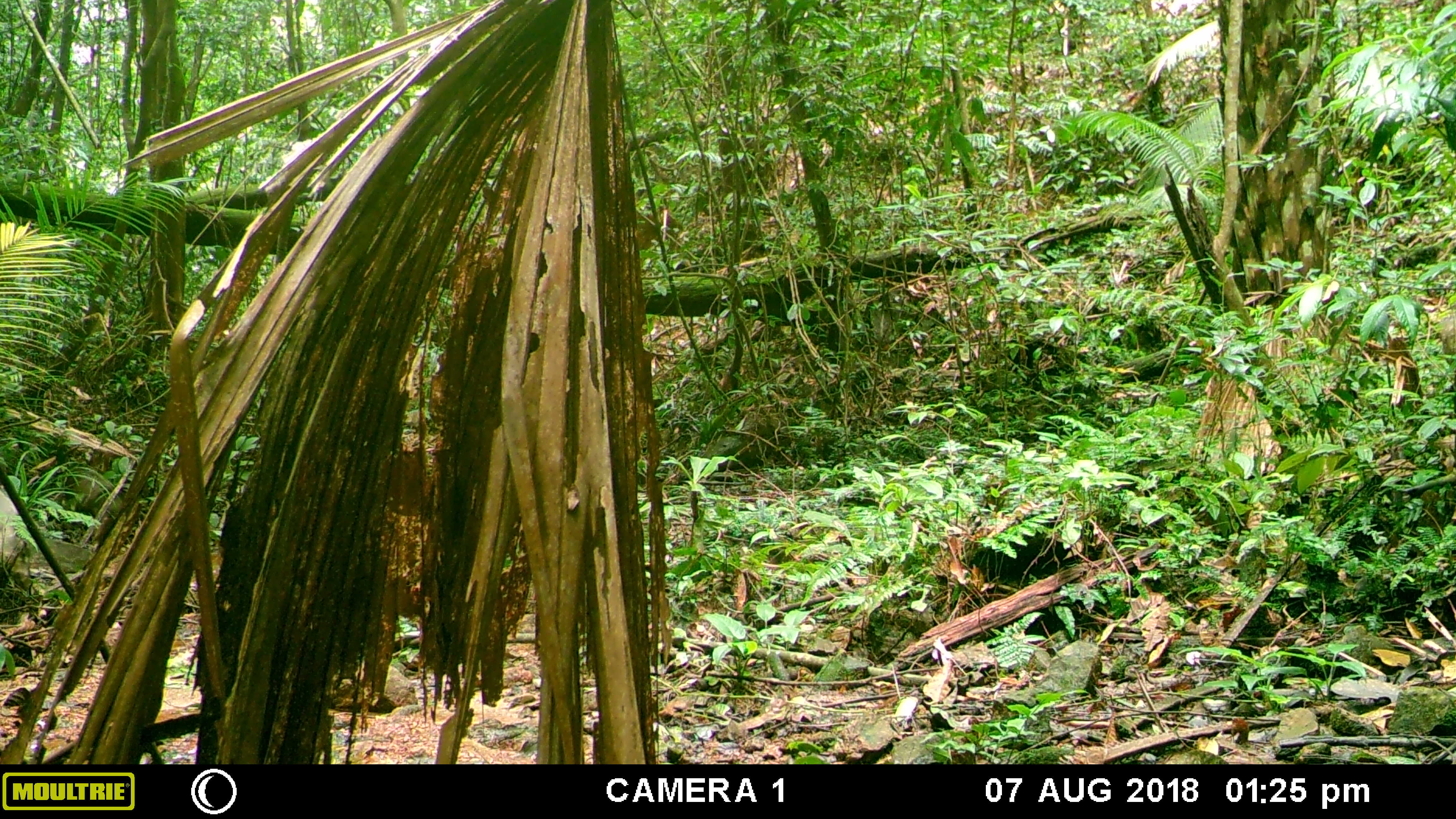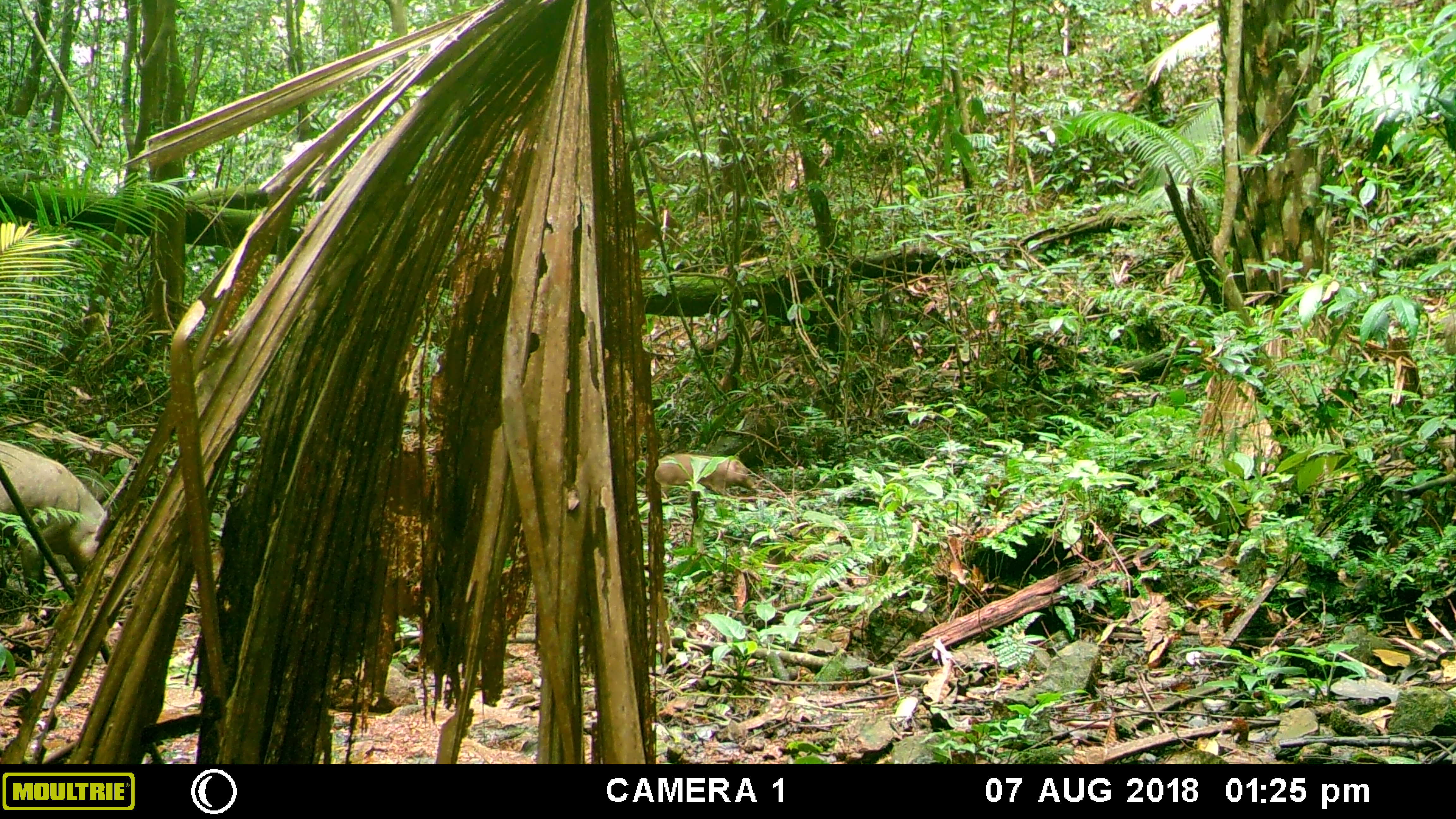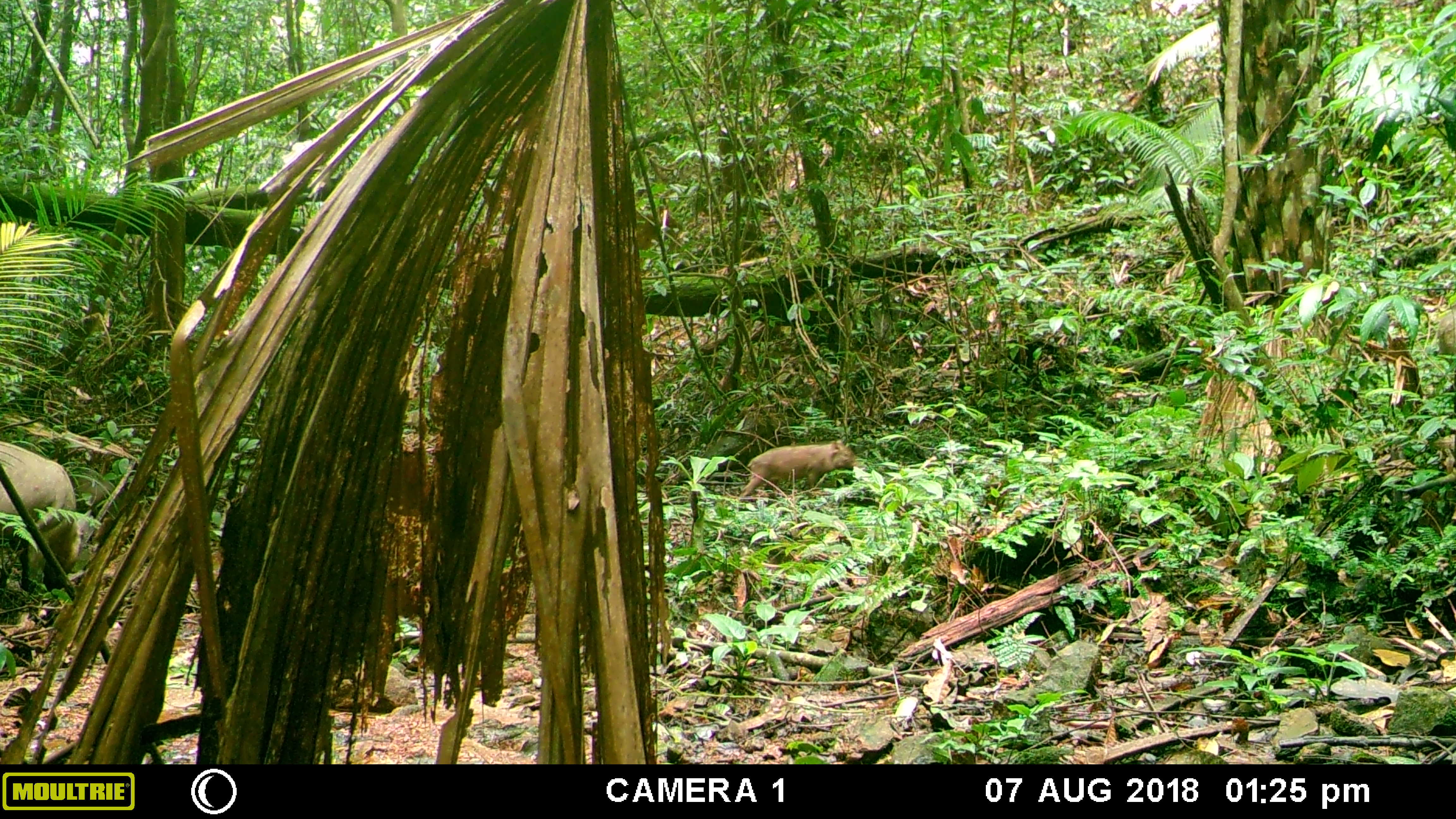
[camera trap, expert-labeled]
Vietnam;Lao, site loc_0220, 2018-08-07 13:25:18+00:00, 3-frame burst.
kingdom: Animalia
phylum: Chordata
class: Mammalia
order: Artiodactyla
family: Suidae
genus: Sus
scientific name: Sus scrofa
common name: eurasian wild pig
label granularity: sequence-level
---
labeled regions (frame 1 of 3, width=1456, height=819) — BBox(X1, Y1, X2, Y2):
eurasian wild pig: BBox(0, 490, 31, 583)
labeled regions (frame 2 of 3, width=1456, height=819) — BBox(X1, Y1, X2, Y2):
eurasian wild pig: BBox(0, 439, 116, 596); BBox(655, 453, 756, 496)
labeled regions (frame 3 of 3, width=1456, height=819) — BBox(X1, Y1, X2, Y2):
eurasian wild pig: BBox(0, 440, 92, 592); BBox(739, 439, 859, 497)